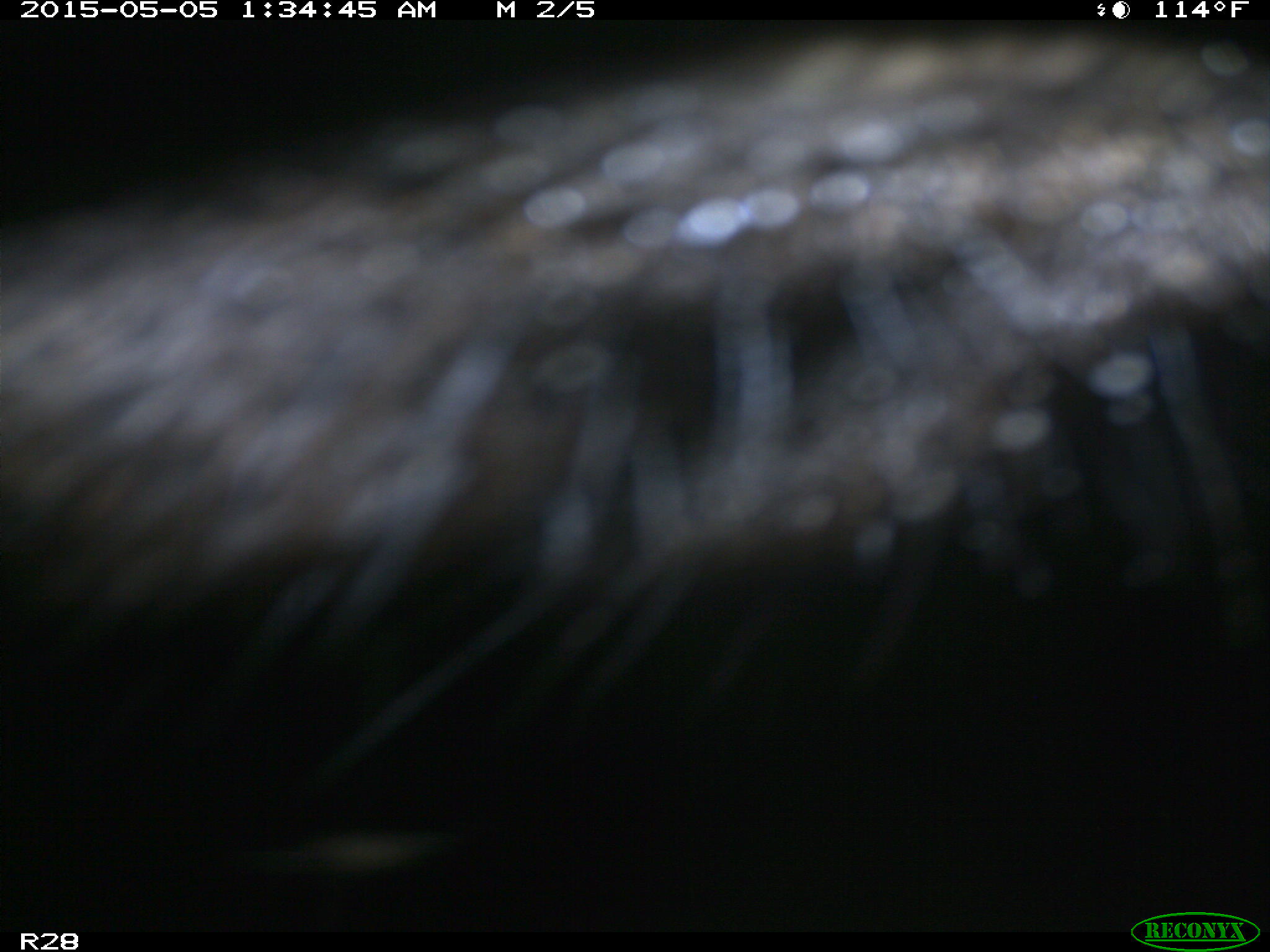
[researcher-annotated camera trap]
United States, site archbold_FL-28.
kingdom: Animalia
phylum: Chordata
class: Mammalia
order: Artiodactyla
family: Bovidae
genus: Bos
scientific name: Bos taurus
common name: domestic cow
Bos taurus (domestic cow).